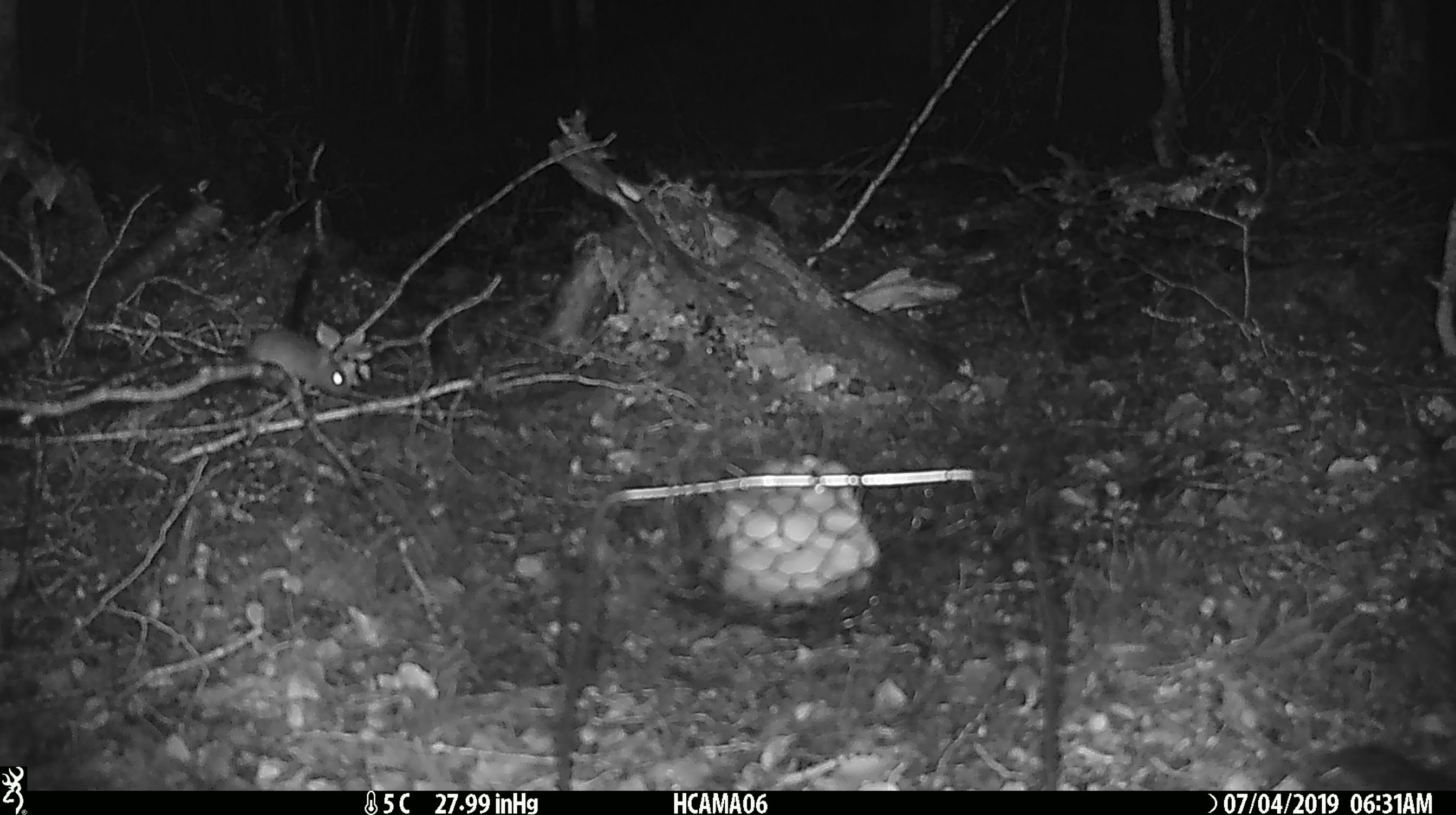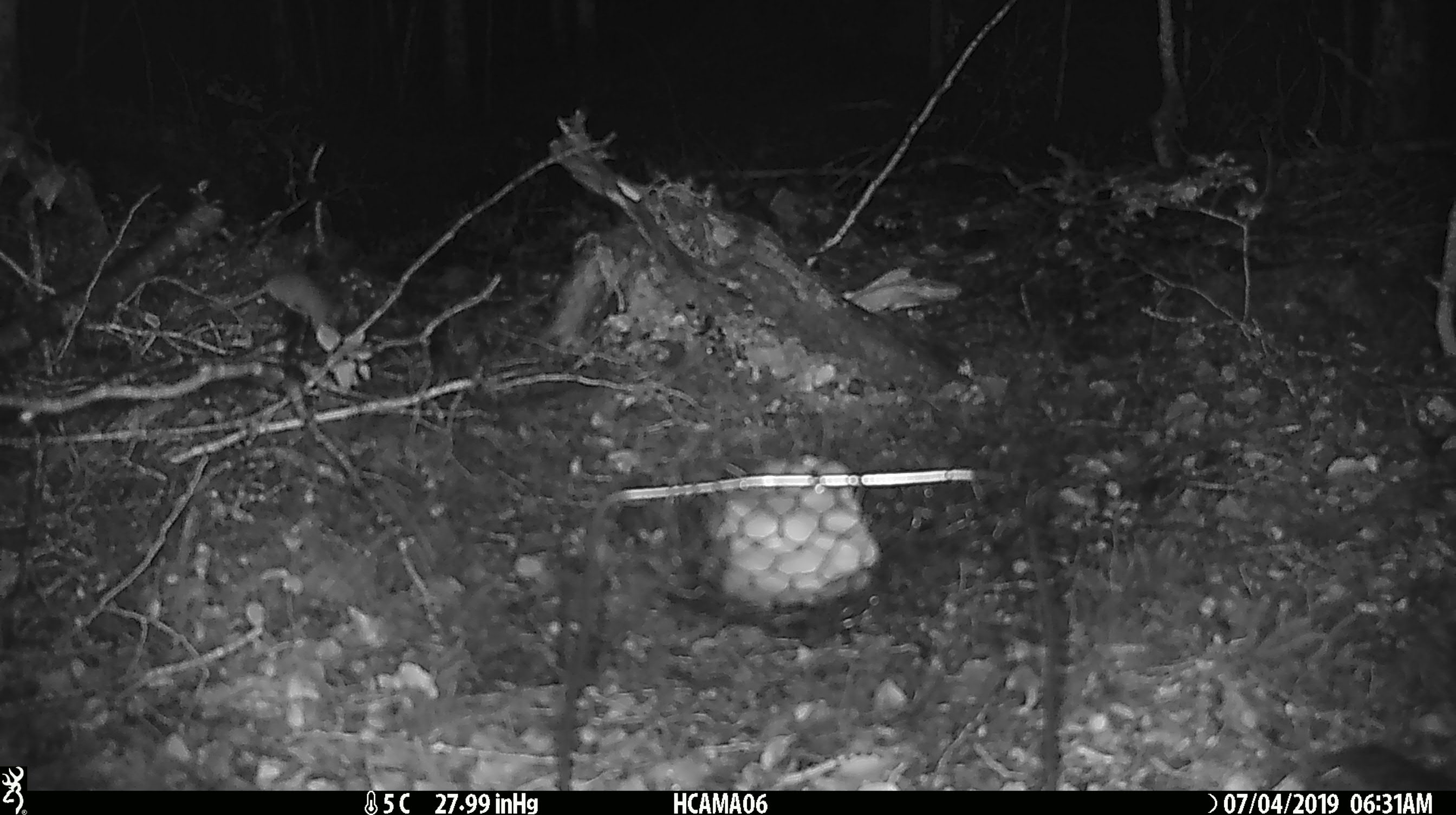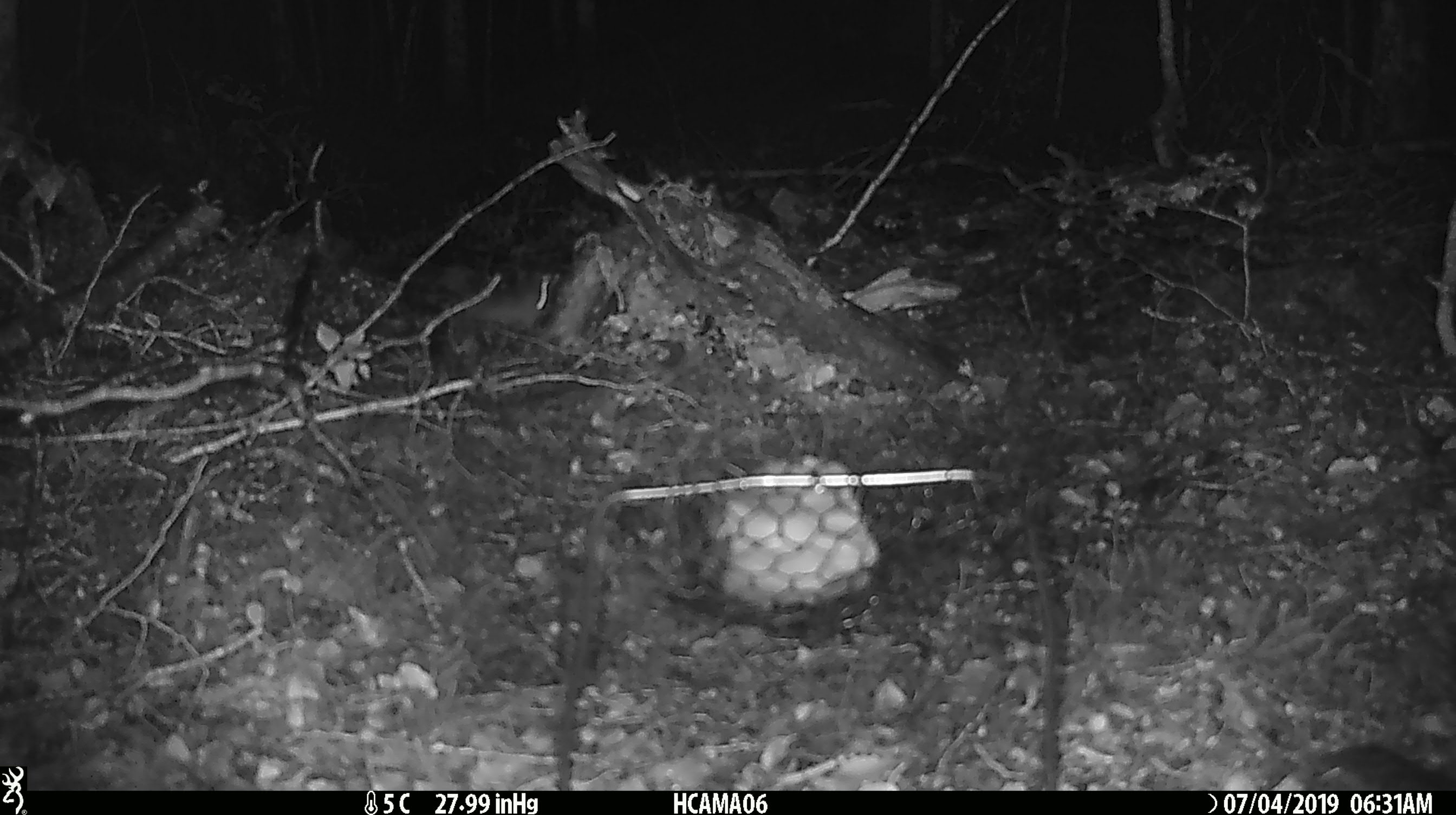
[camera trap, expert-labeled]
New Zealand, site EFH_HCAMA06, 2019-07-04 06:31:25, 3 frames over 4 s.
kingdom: Animalia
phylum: Chordata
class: Mammalia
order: Rodentia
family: Muridae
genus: Mus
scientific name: Mus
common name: mouse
Mouse (Mus).